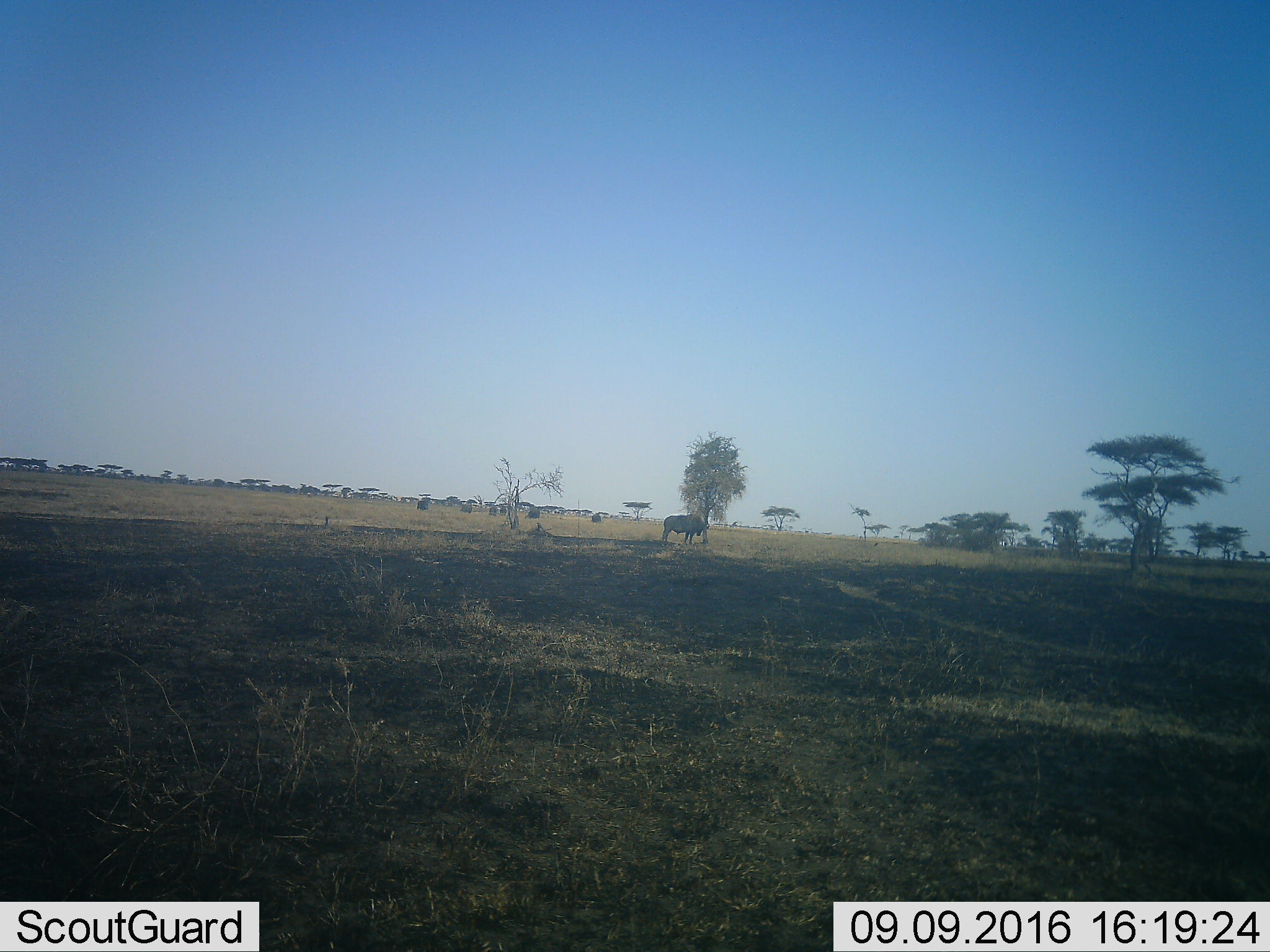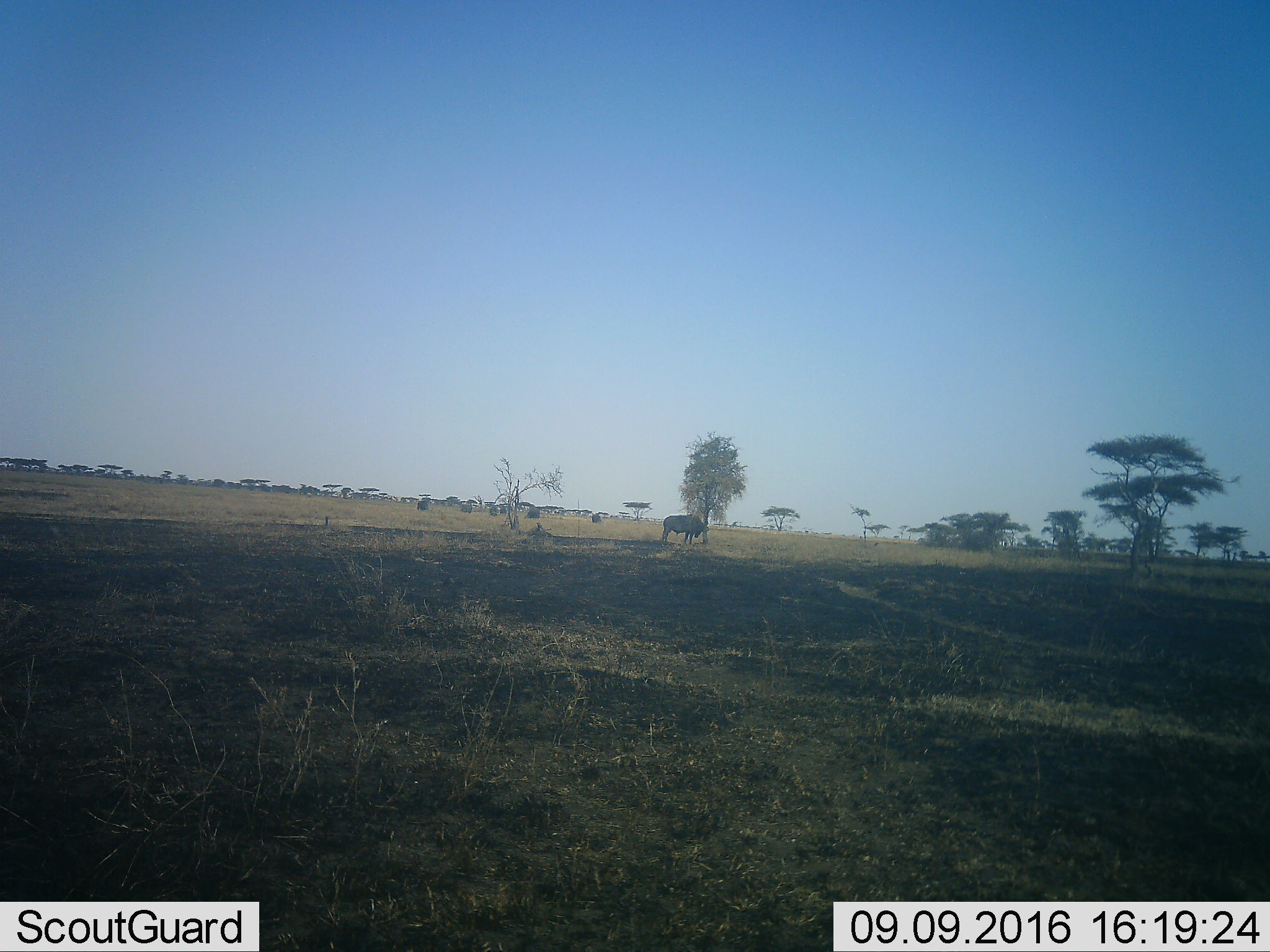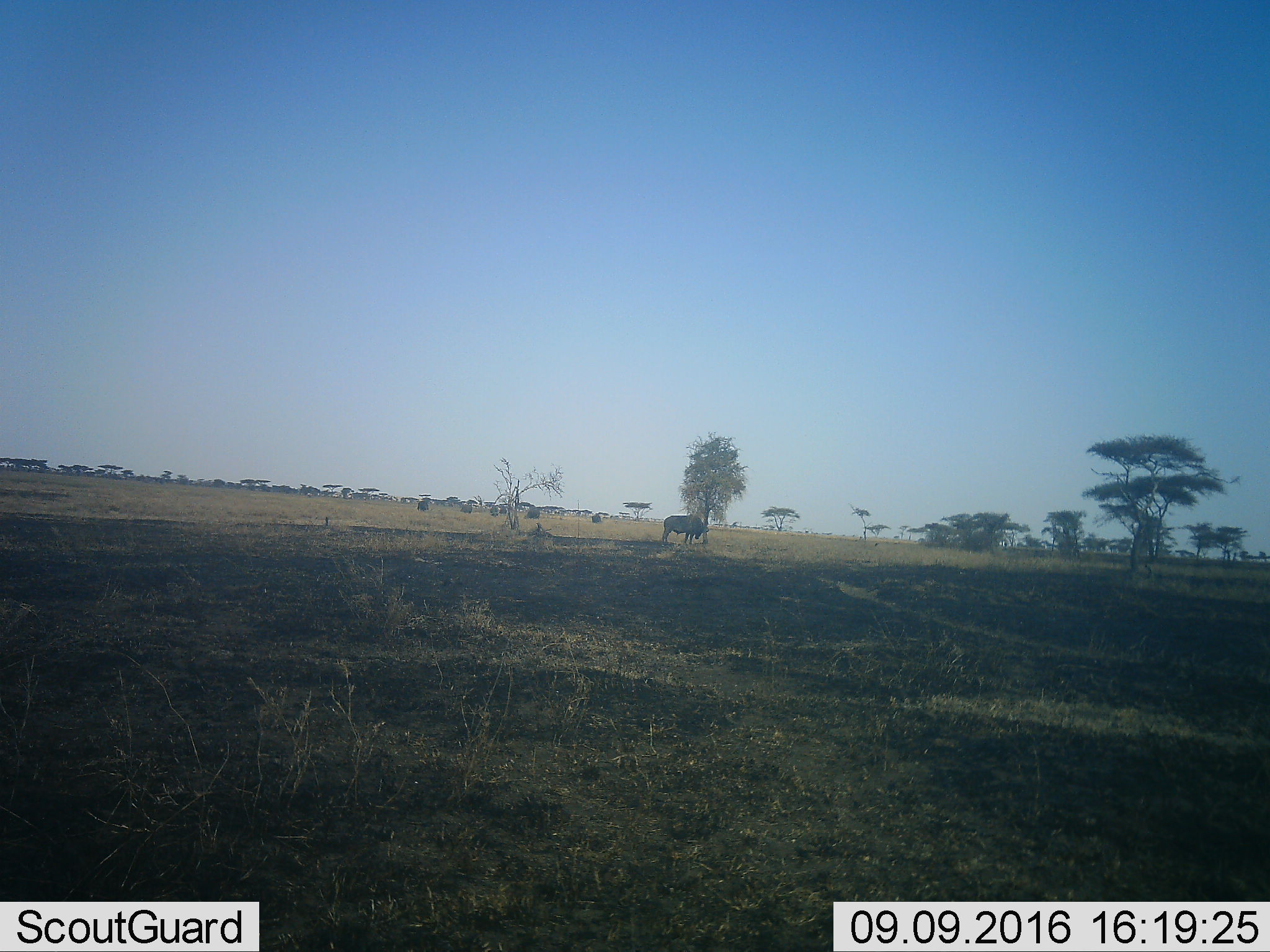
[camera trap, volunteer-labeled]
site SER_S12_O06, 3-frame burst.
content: unidentified animal